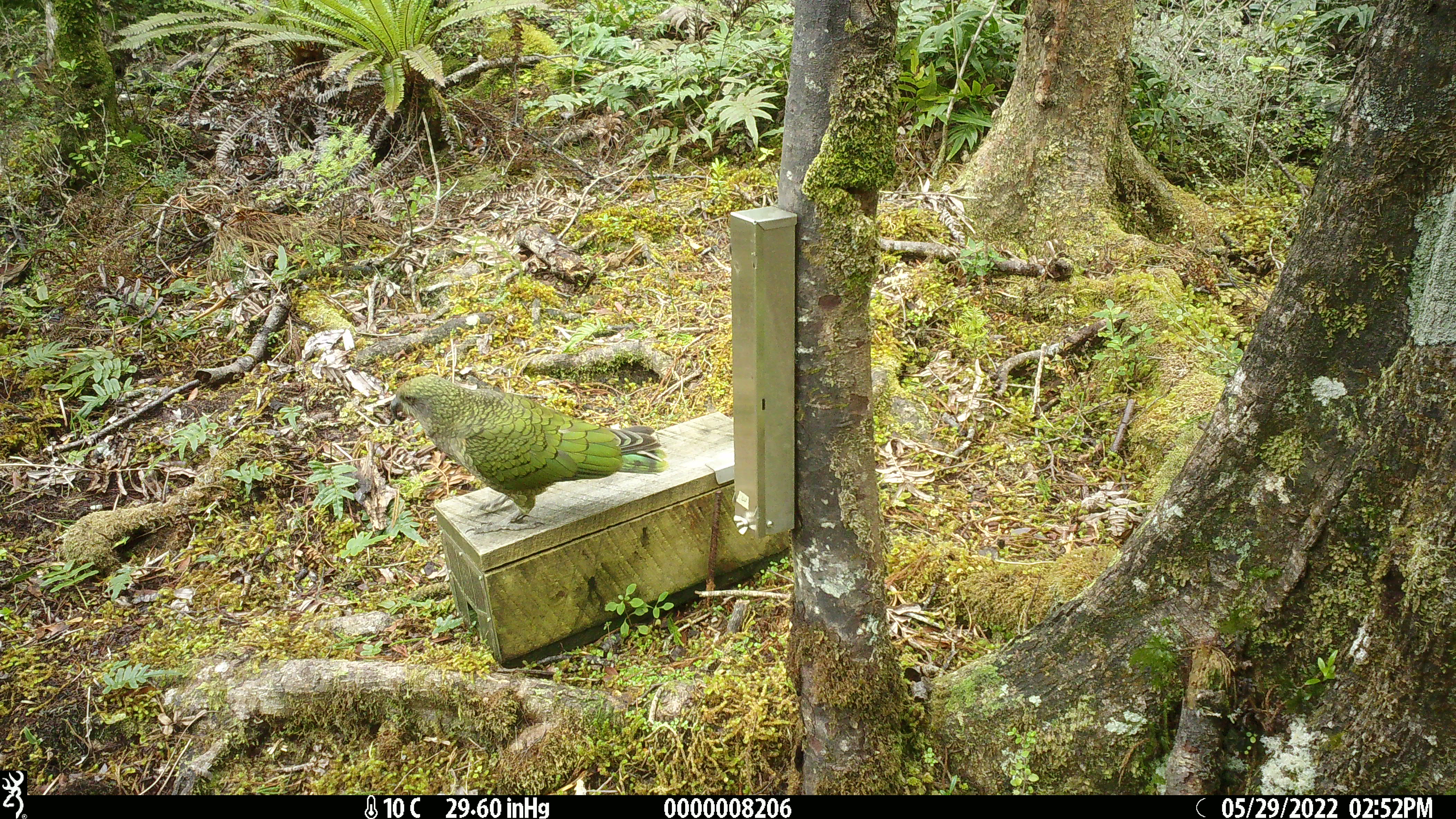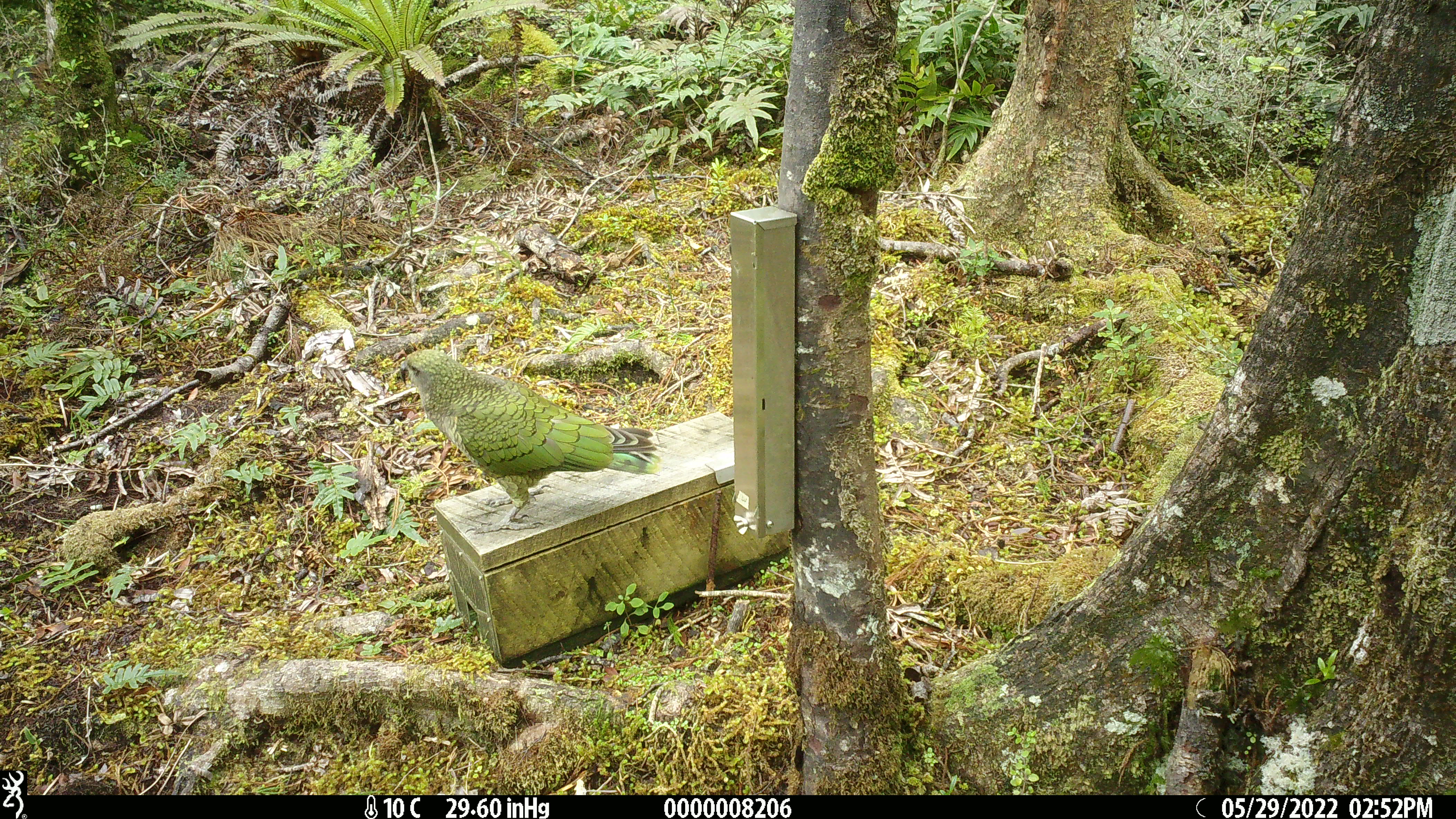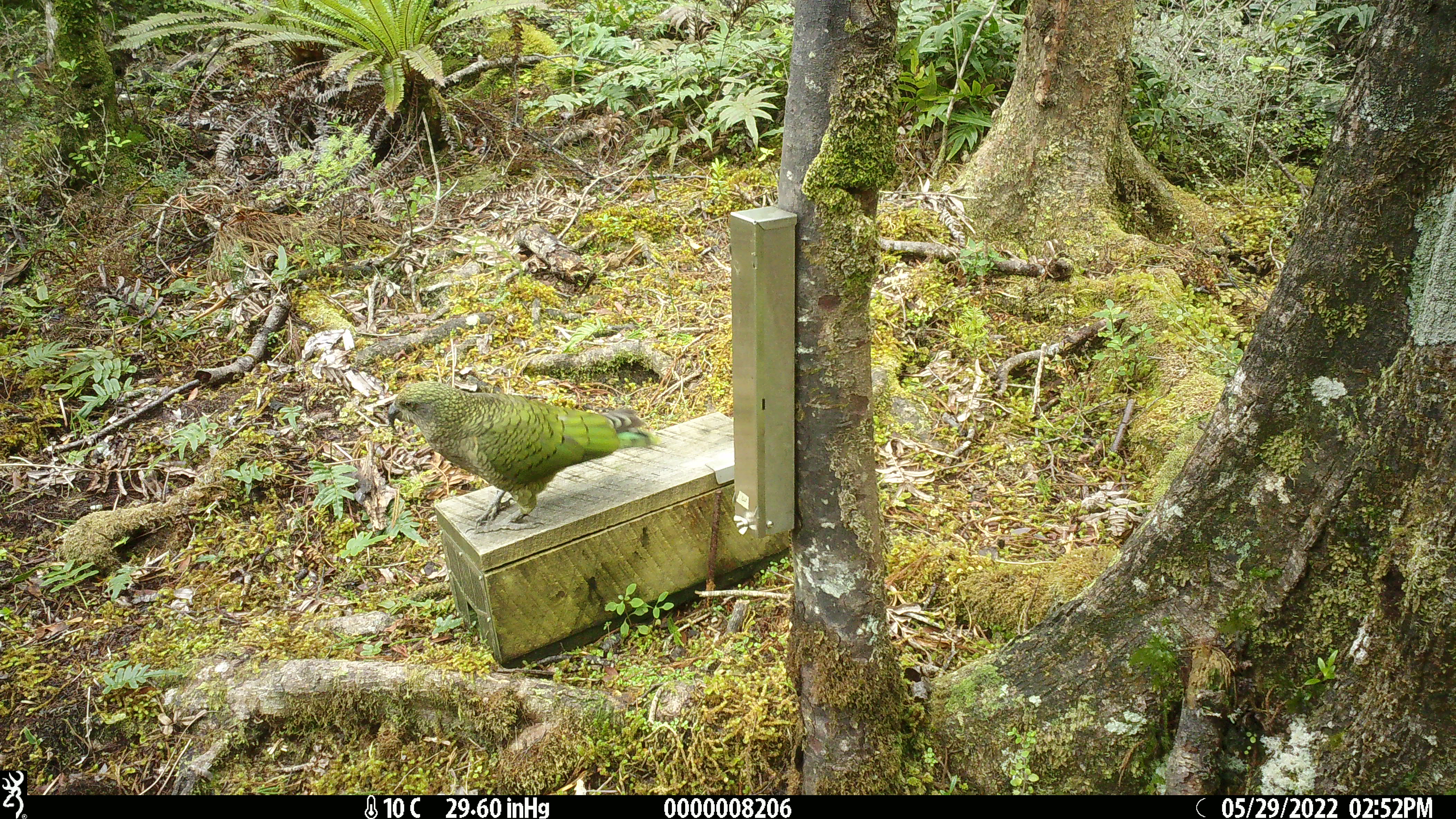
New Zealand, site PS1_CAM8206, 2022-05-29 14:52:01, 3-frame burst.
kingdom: Animalia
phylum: Chordata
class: Aves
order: Psittaciformes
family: Strigopidae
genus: Nestor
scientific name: Nestor notabilis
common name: kea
Kea (Nestor notabilis).